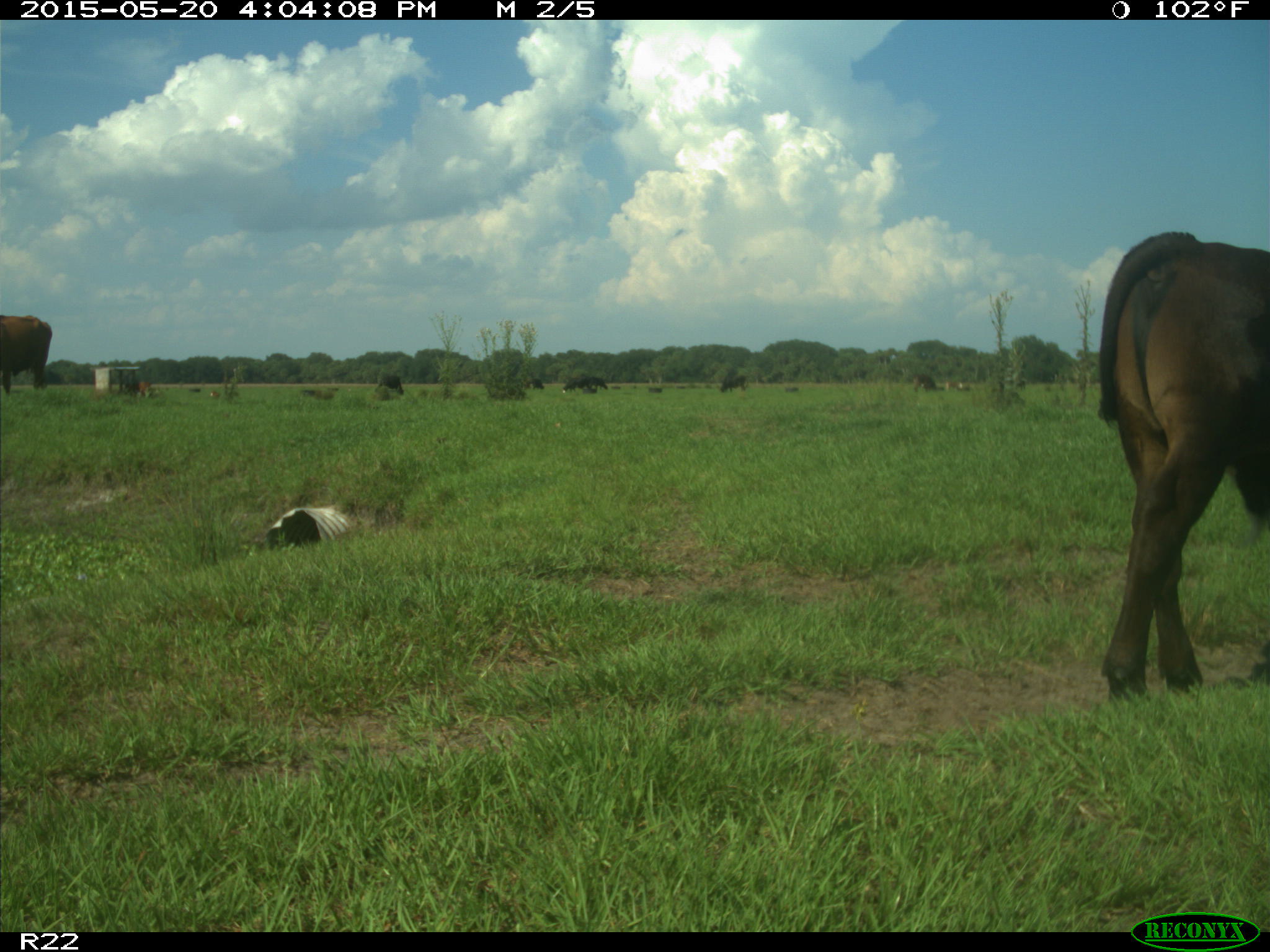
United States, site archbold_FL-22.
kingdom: Animalia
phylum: Chordata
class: Mammalia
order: Artiodactyla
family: Bovidae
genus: Bos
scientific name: Bos taurus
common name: domestic cow